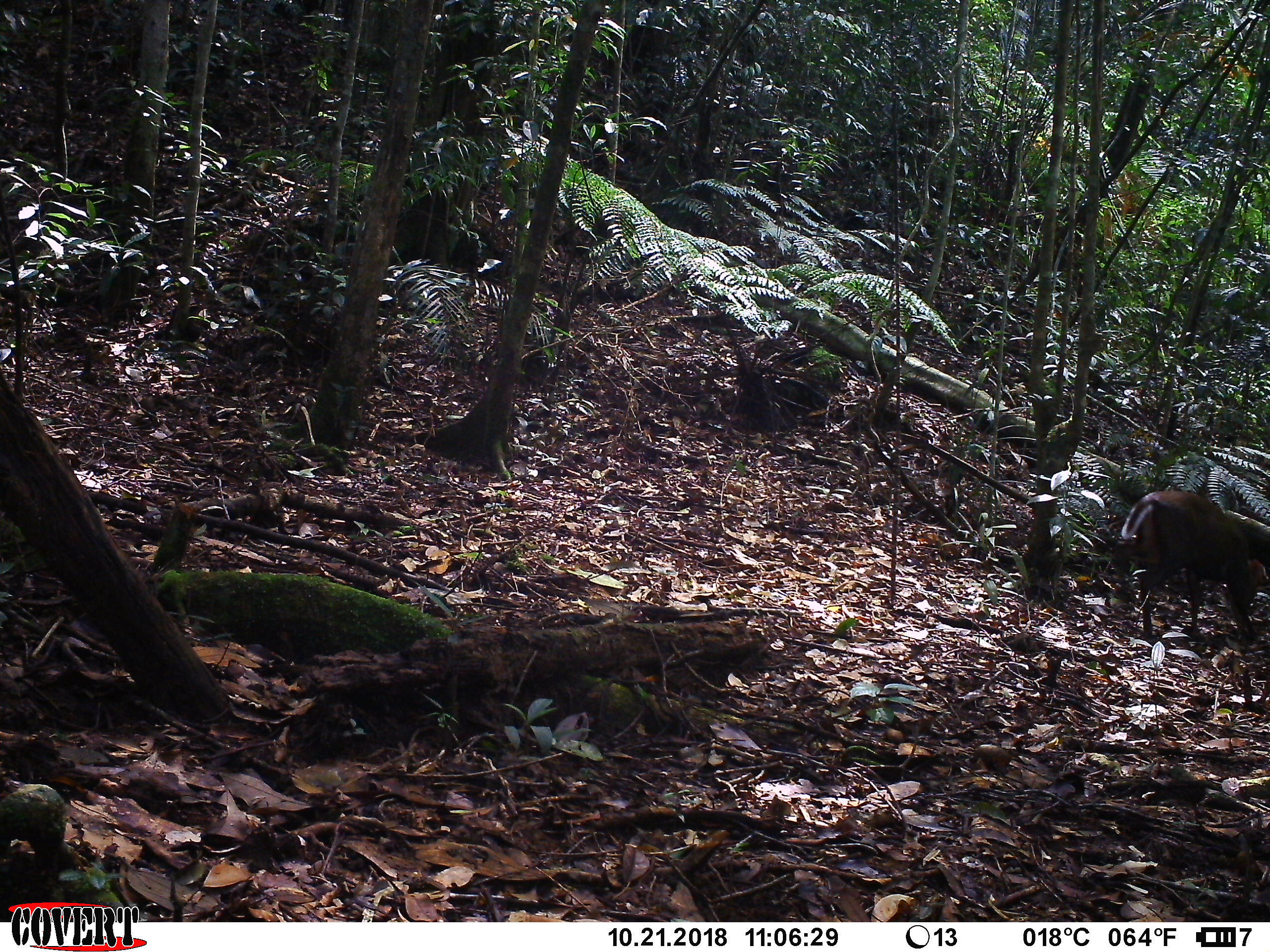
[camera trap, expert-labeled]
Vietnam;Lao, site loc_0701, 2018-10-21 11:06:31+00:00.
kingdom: Animalia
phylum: Chordata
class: Mammalia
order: Artiodactyla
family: Cervidae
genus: Muntiacus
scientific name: Muntiacus rooseveltorum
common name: roosevelt's muntjac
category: roosevelts muntjac group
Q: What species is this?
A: Roosevelts muntjac group (roosevelt's muntjac) (Muntiacus rooseveltorum).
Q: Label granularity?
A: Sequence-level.